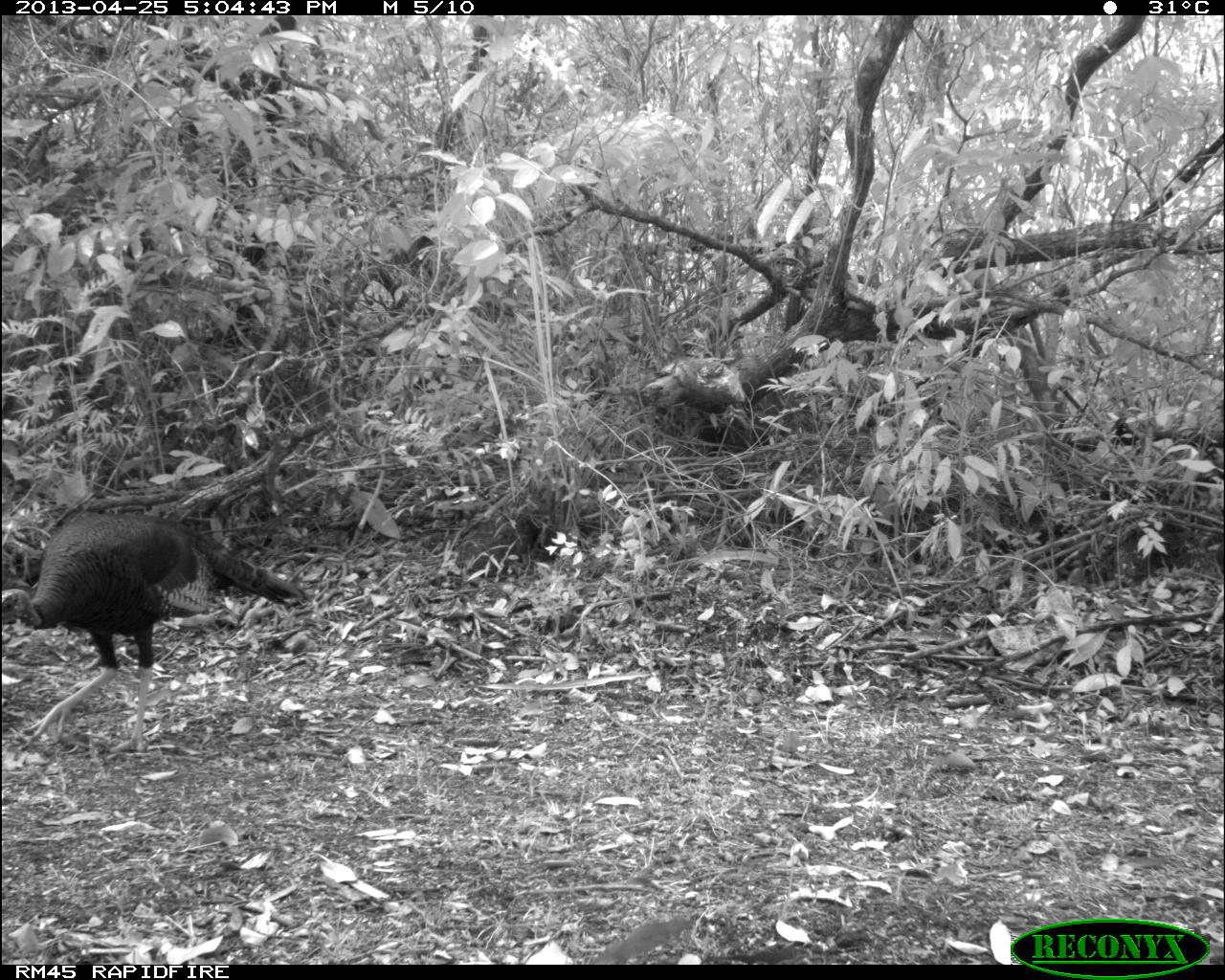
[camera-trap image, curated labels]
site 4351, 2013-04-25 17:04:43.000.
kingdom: Animalia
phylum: Chordata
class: Aves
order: Galliformes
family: Phasianidae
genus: Meleagris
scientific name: Meleagris ocellata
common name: ocellated turkey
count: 3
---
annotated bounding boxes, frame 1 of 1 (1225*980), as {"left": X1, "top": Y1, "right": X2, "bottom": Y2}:
meleagris ocellata: {"left": 0, "top": 511, "right": 306, "bottom": 754}